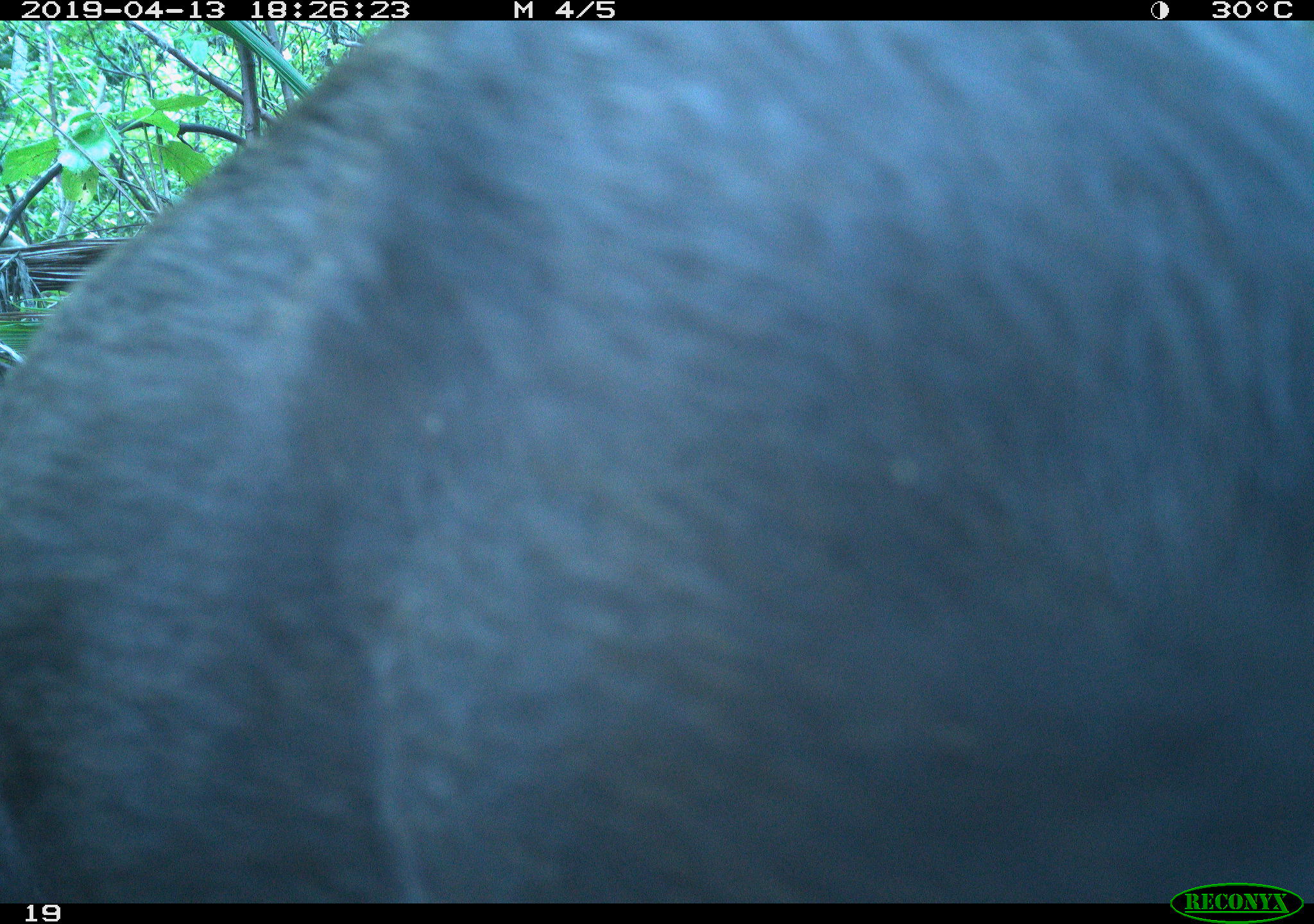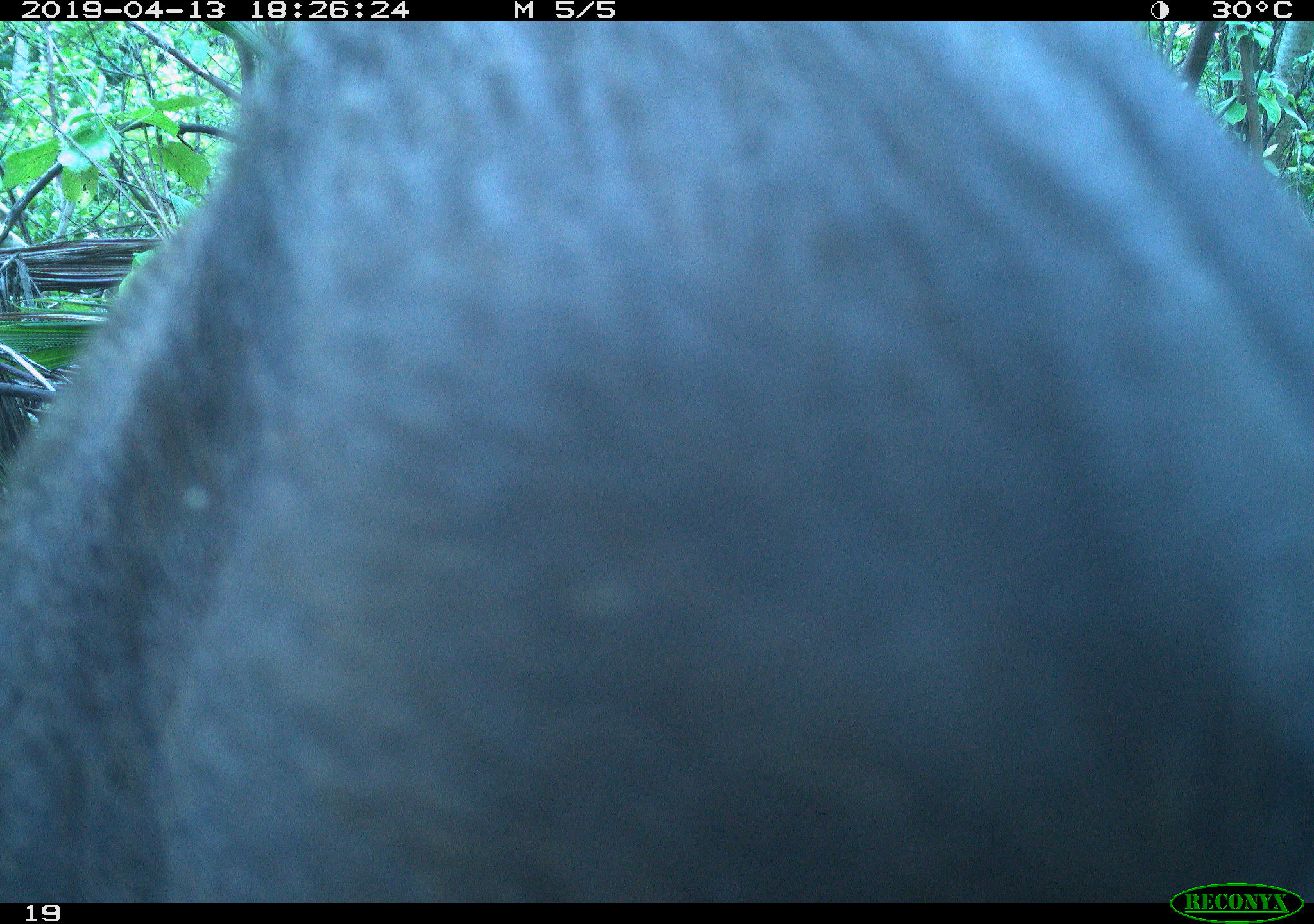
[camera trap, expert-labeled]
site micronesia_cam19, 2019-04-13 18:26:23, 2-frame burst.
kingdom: Animalia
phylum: Chordata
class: Mammalia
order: Artiodactyla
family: Suidae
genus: Sus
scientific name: Sus scrofa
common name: pig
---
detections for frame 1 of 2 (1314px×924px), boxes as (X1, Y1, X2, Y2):
pig: (0, 5, 1314, 914)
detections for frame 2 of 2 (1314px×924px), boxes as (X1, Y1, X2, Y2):
pig: (0, 19, 1314, 909)